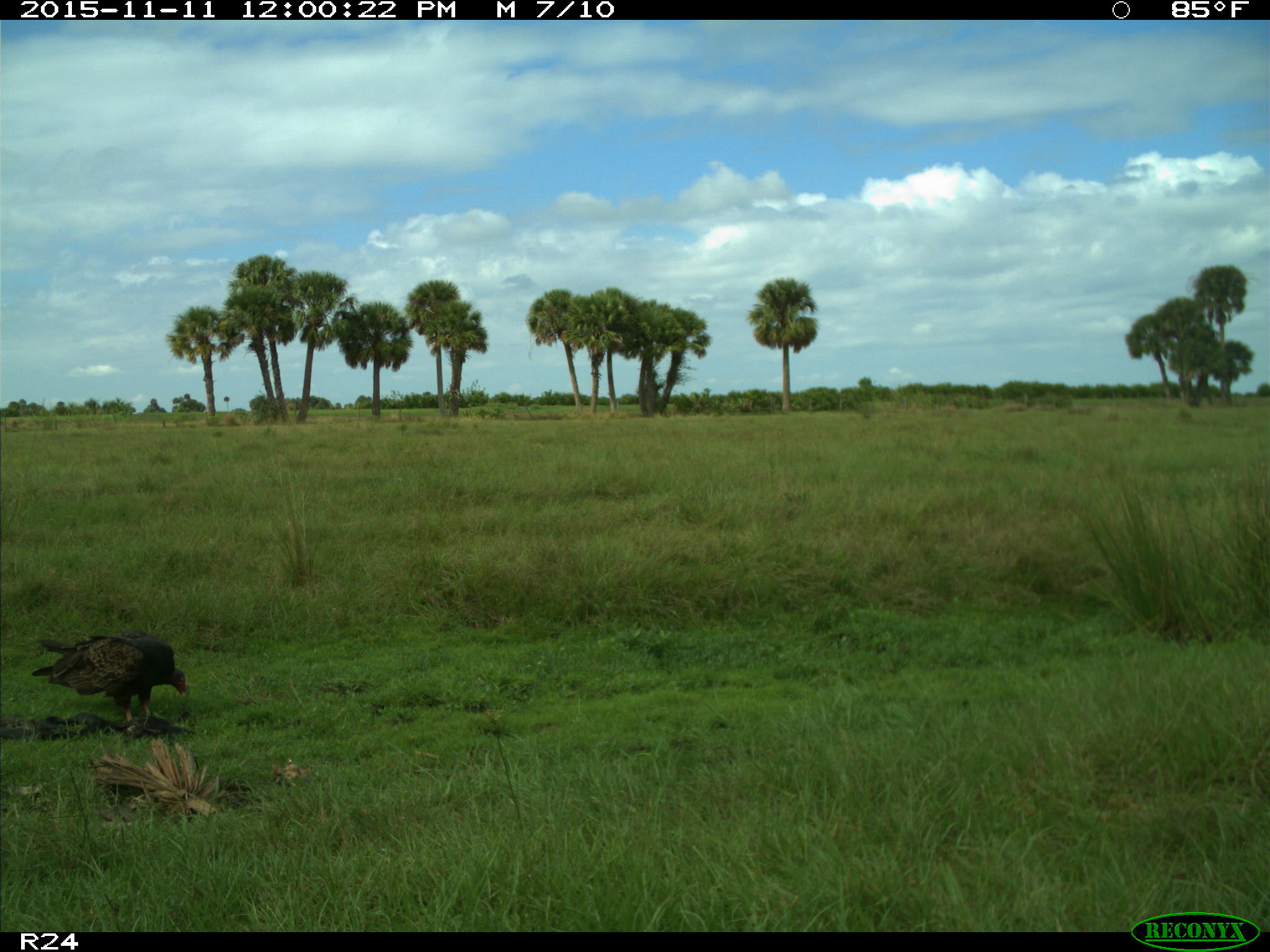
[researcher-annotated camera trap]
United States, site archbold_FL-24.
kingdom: Animalia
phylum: Chordata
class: Aves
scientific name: Aves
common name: birds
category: unidentified bird